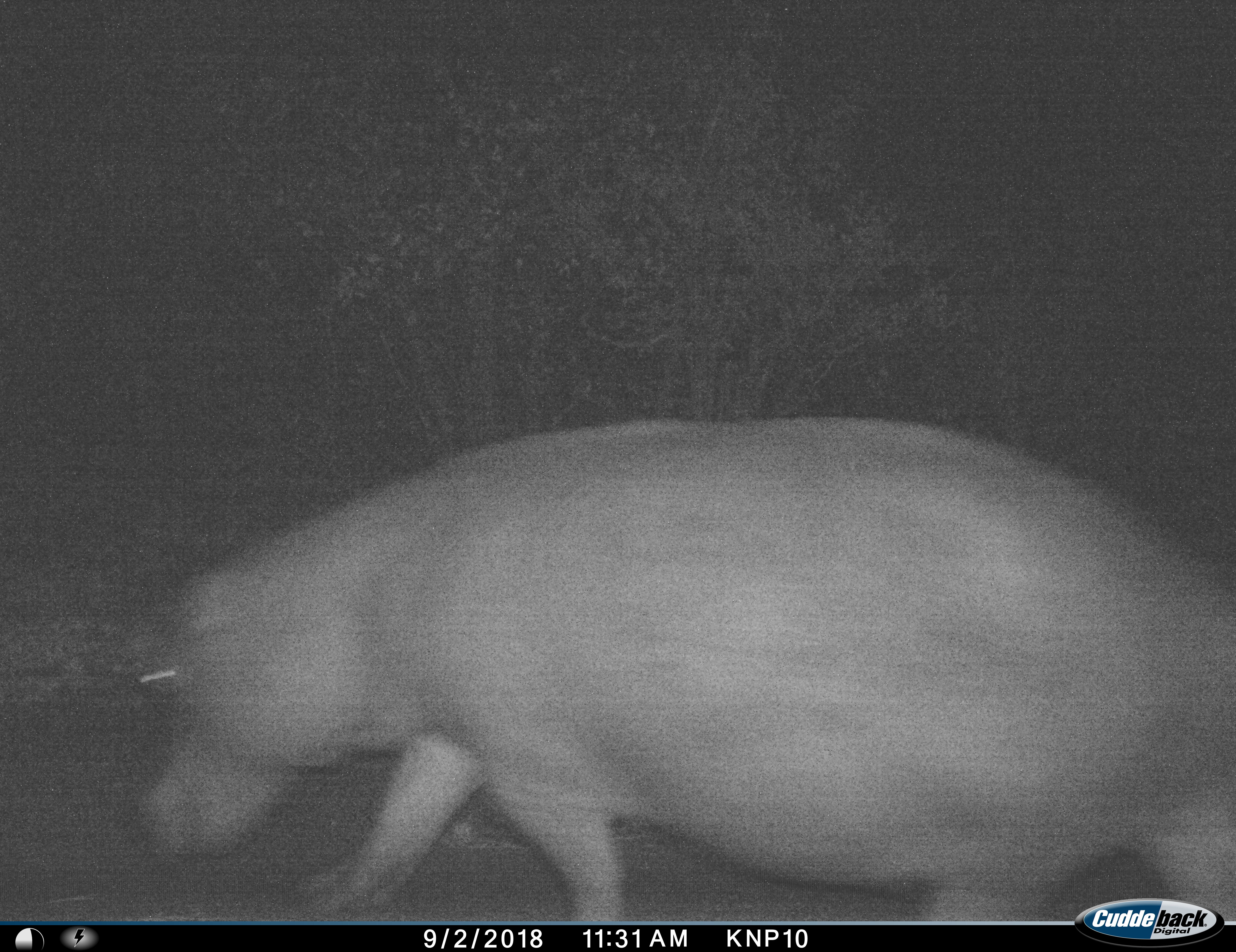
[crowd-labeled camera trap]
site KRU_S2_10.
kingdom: Animalia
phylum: Chordata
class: Mammalia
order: Artiodactyla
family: Hippopotamidae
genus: Hippopotamus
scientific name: Hippopotamus amphibius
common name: hippopotamus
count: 1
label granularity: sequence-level